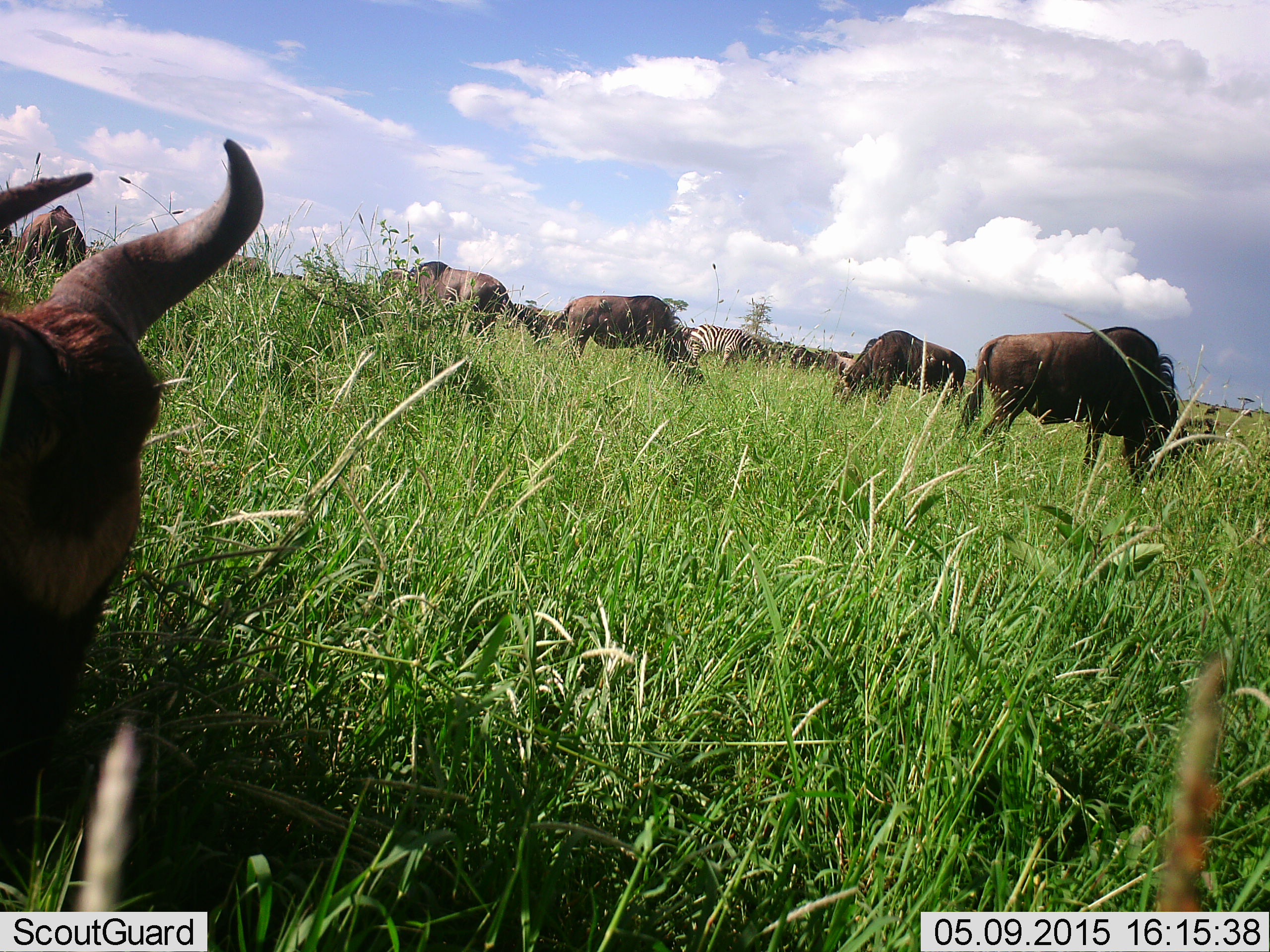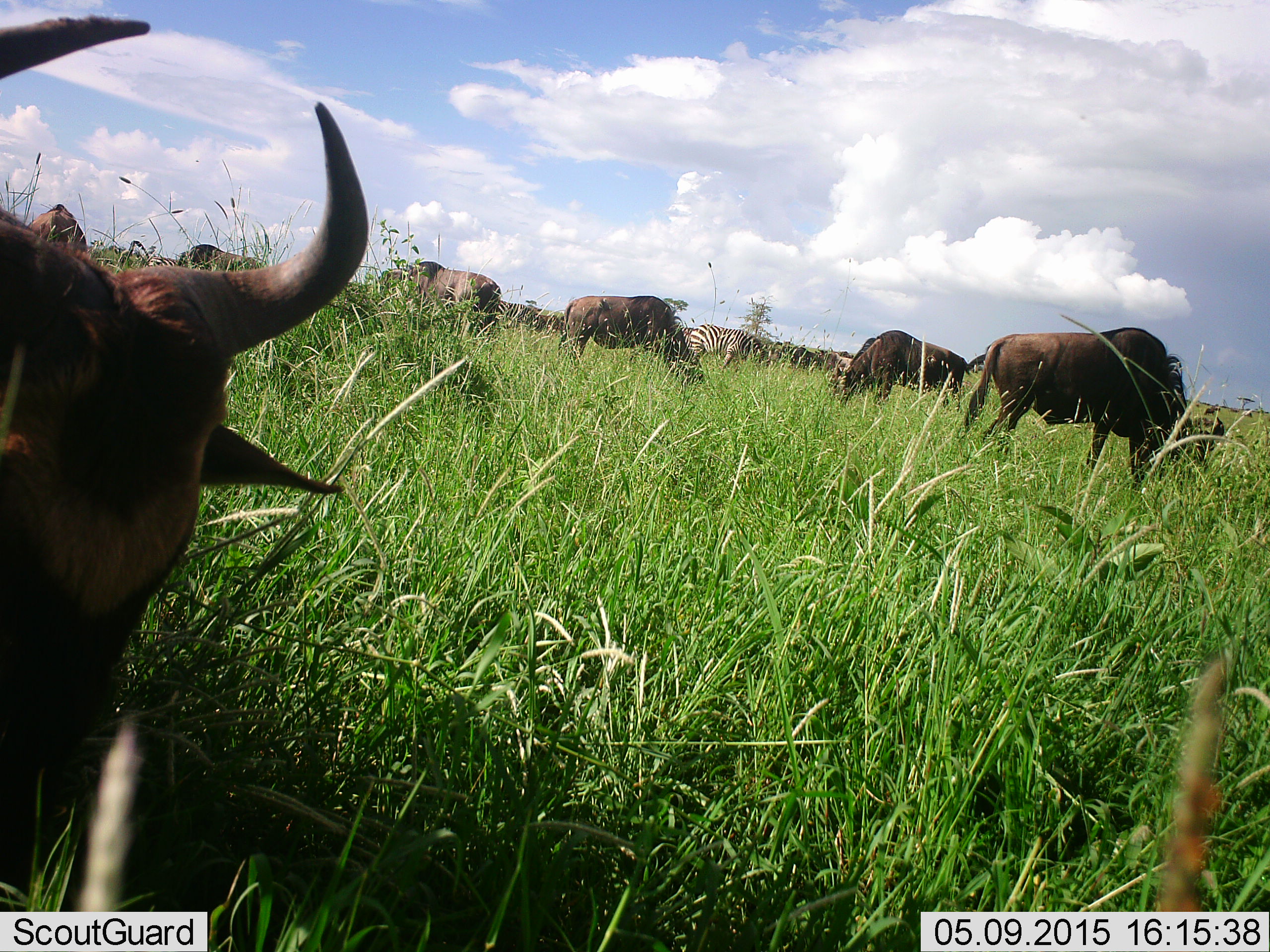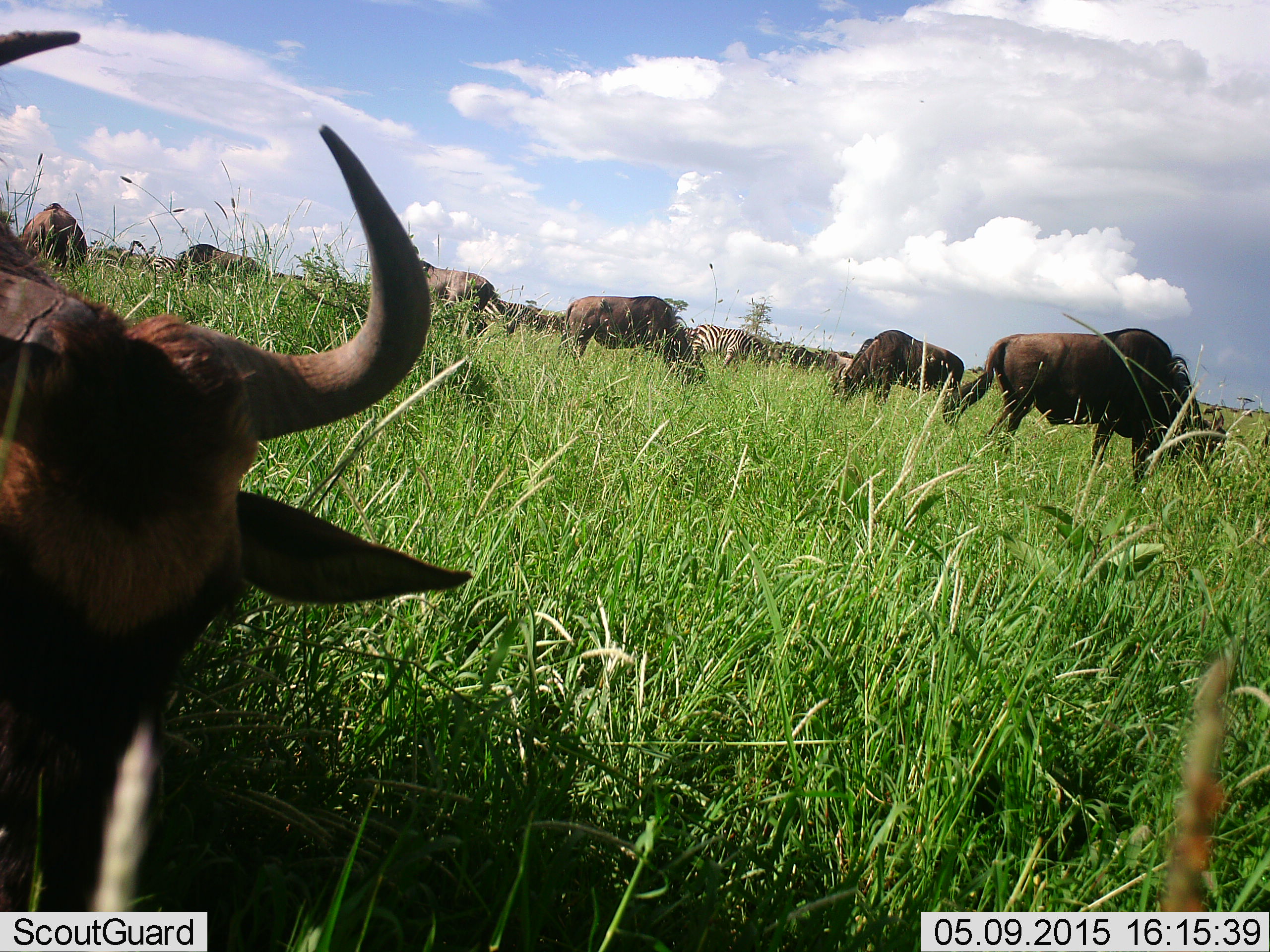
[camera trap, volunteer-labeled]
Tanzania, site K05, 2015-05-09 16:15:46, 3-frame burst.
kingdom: Animalia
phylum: Chordata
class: Mammalia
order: Artiodactyla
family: Bovidae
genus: Connochaetes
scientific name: Connochaetes taurinus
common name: blue wildebeest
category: wildebeest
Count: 7.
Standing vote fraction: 33%.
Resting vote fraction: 0%.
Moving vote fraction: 0%.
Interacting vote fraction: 0%.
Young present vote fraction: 0%.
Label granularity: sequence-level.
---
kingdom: Animalia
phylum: Chordata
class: Mammalia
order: Perissodactyla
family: Equidae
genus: Equus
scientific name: Equus quagga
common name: plains zebra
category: zebra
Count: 1.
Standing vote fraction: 36%.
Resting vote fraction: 9%.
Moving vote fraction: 0%.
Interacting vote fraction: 0%.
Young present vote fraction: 0%.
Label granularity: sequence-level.